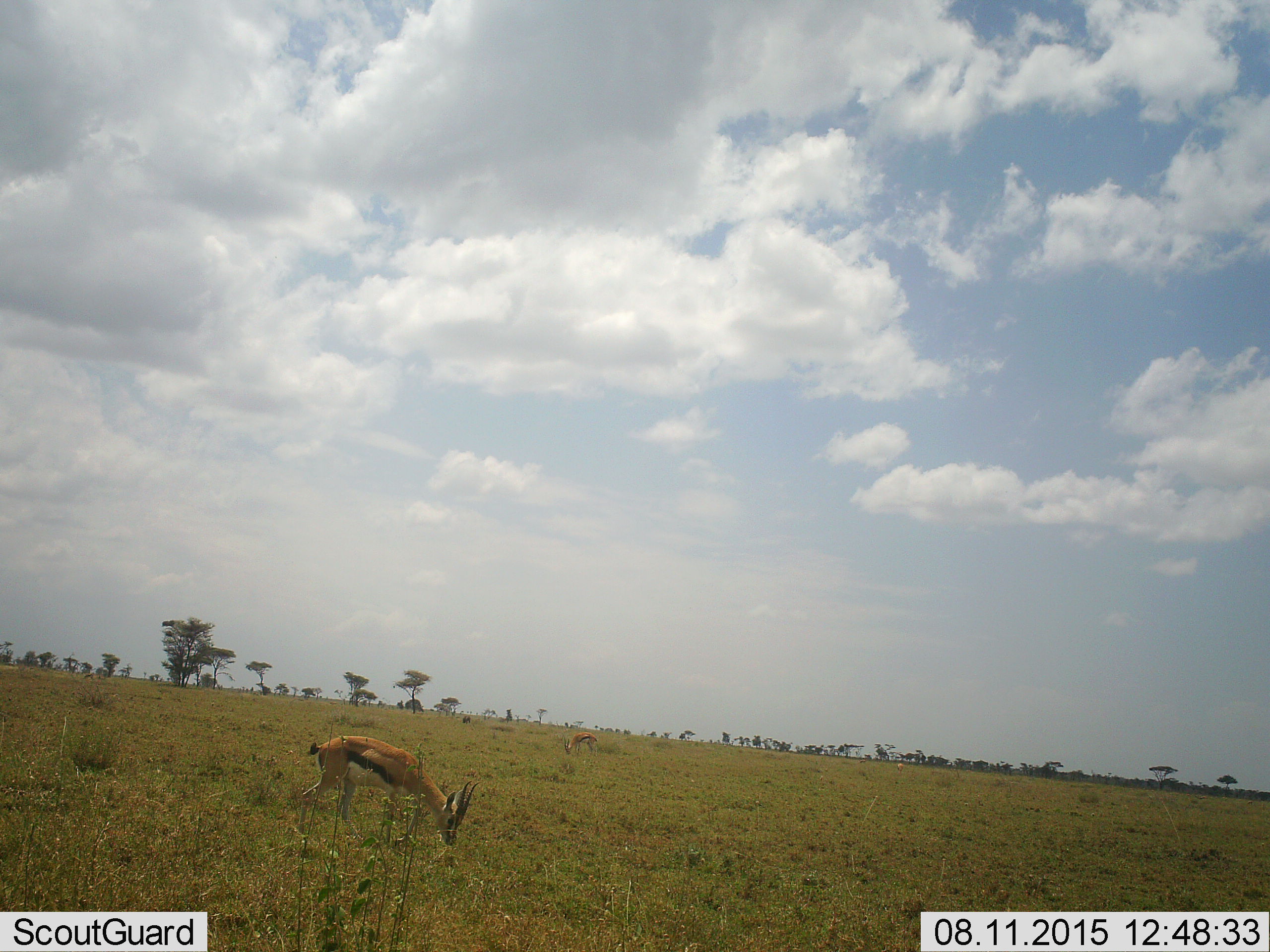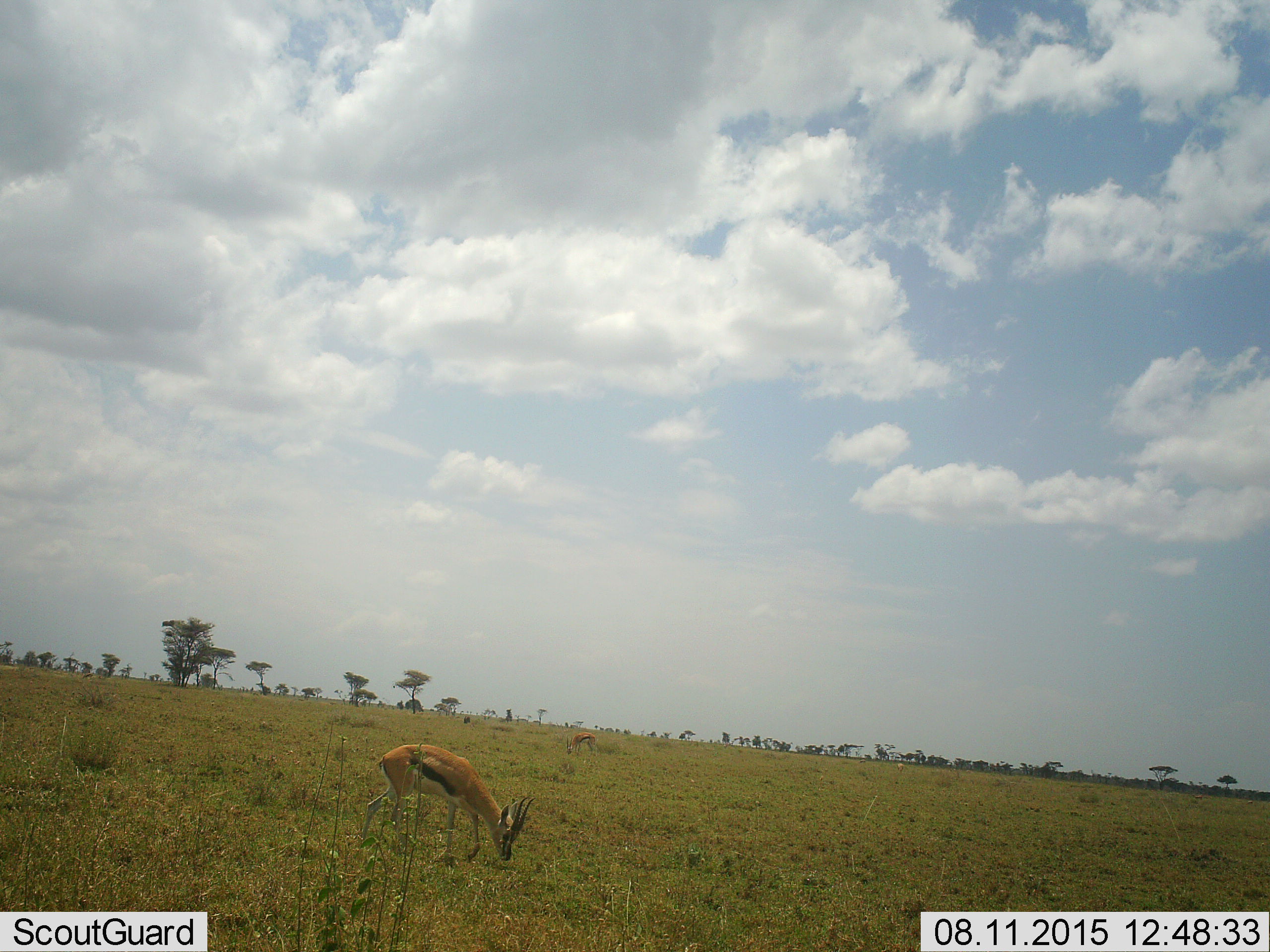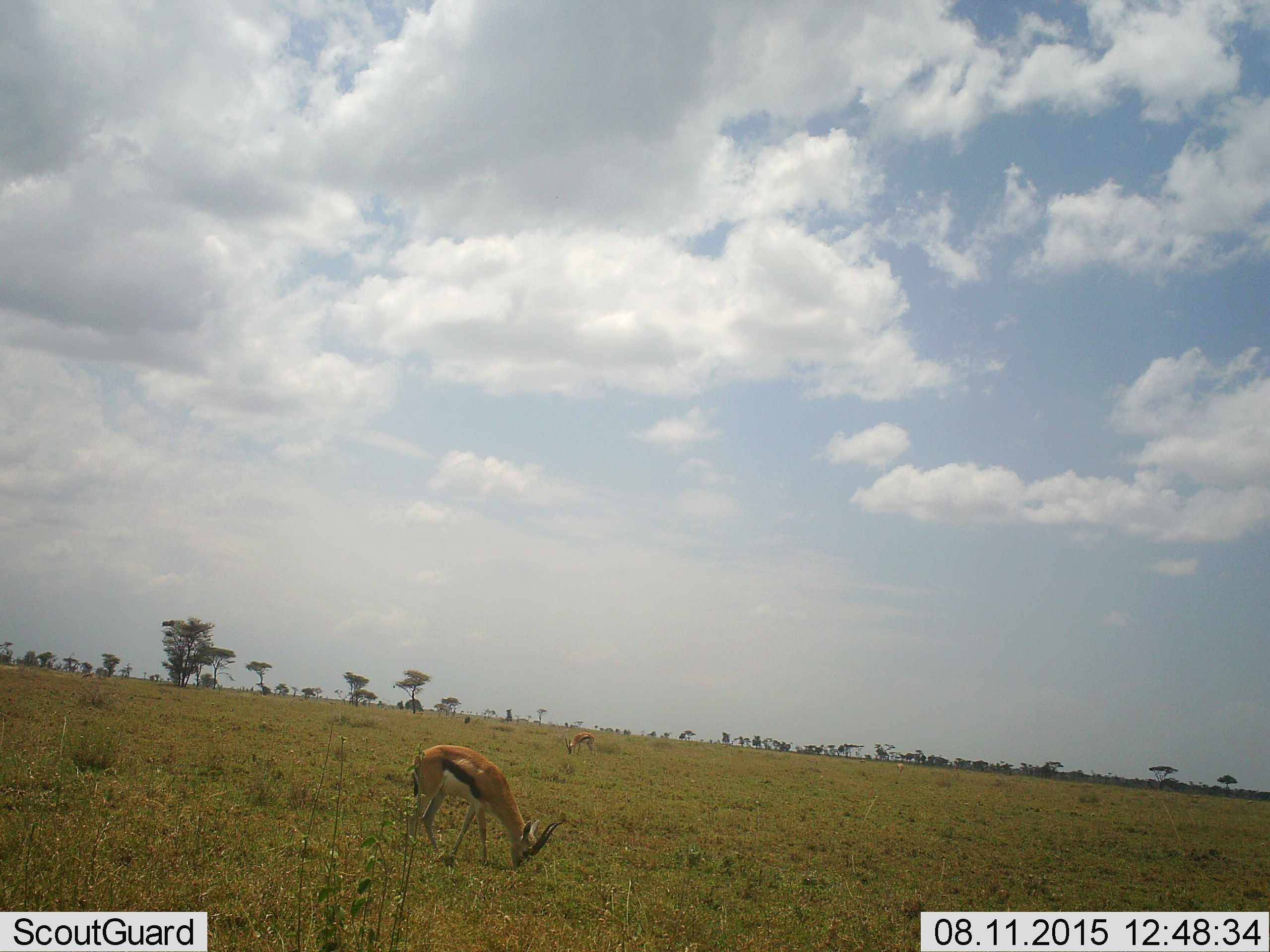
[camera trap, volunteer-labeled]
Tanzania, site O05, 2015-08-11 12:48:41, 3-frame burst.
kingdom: Animalia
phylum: Chordata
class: Mammalia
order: Artiodactyla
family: Bovidae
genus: Eudorcas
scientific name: Eudorcas thomsonii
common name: thomson's gazelle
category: gazellethomsons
Gazellethomsons (thomson's gazelle) (Eudorcas thomsonii), count 2. Behavior (volunteer vote fractions): standing 12%, resting 0%, moving 12%, interacting 0%. Young present (vote fraction): 0%. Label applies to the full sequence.